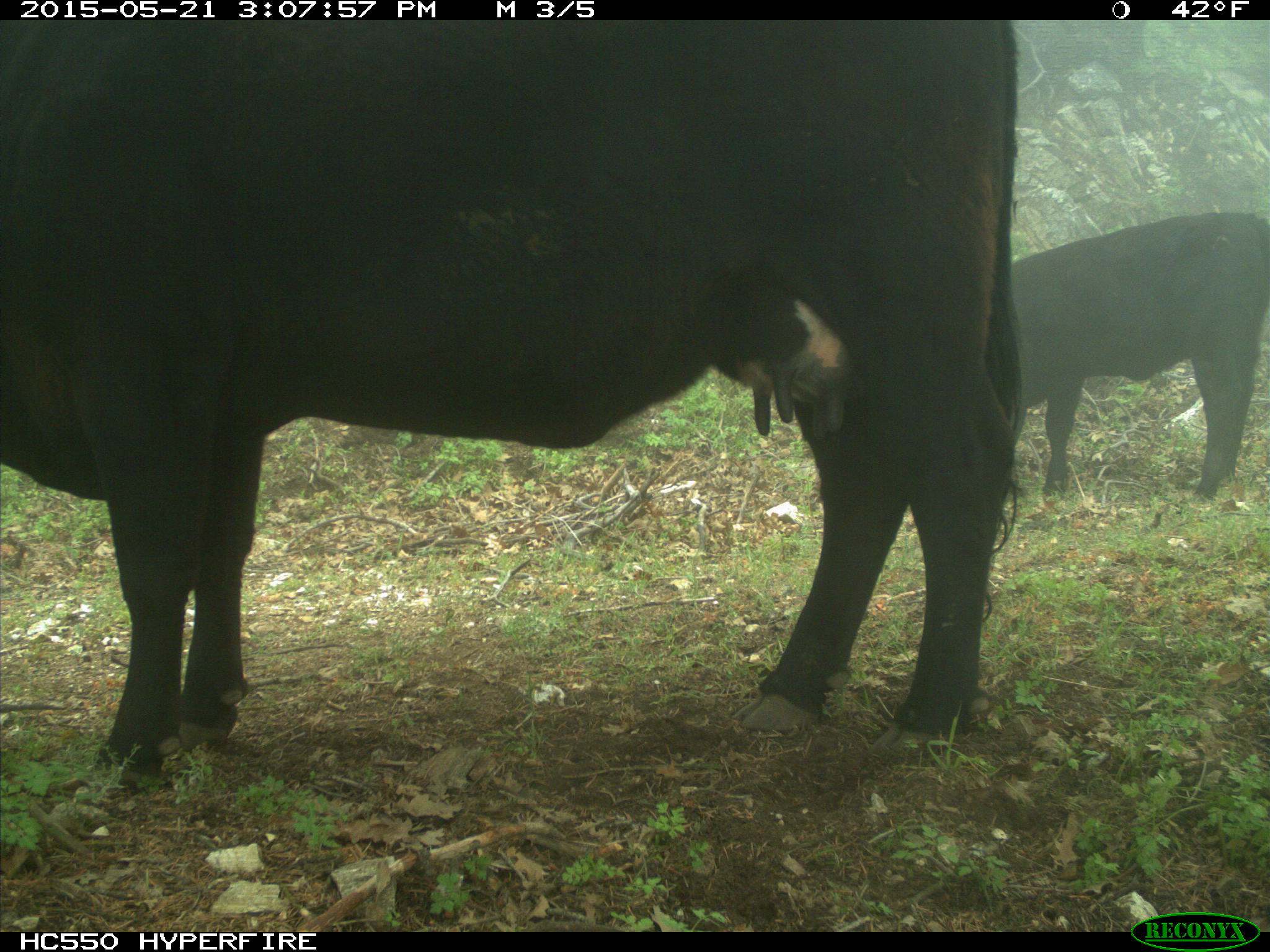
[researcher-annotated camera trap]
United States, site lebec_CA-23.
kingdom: Animalia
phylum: Chordata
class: Mammalia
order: Artiodactyla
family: Bovidae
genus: Bos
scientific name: Bos taurus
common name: domestic cow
Bos taurus (domestic cow).